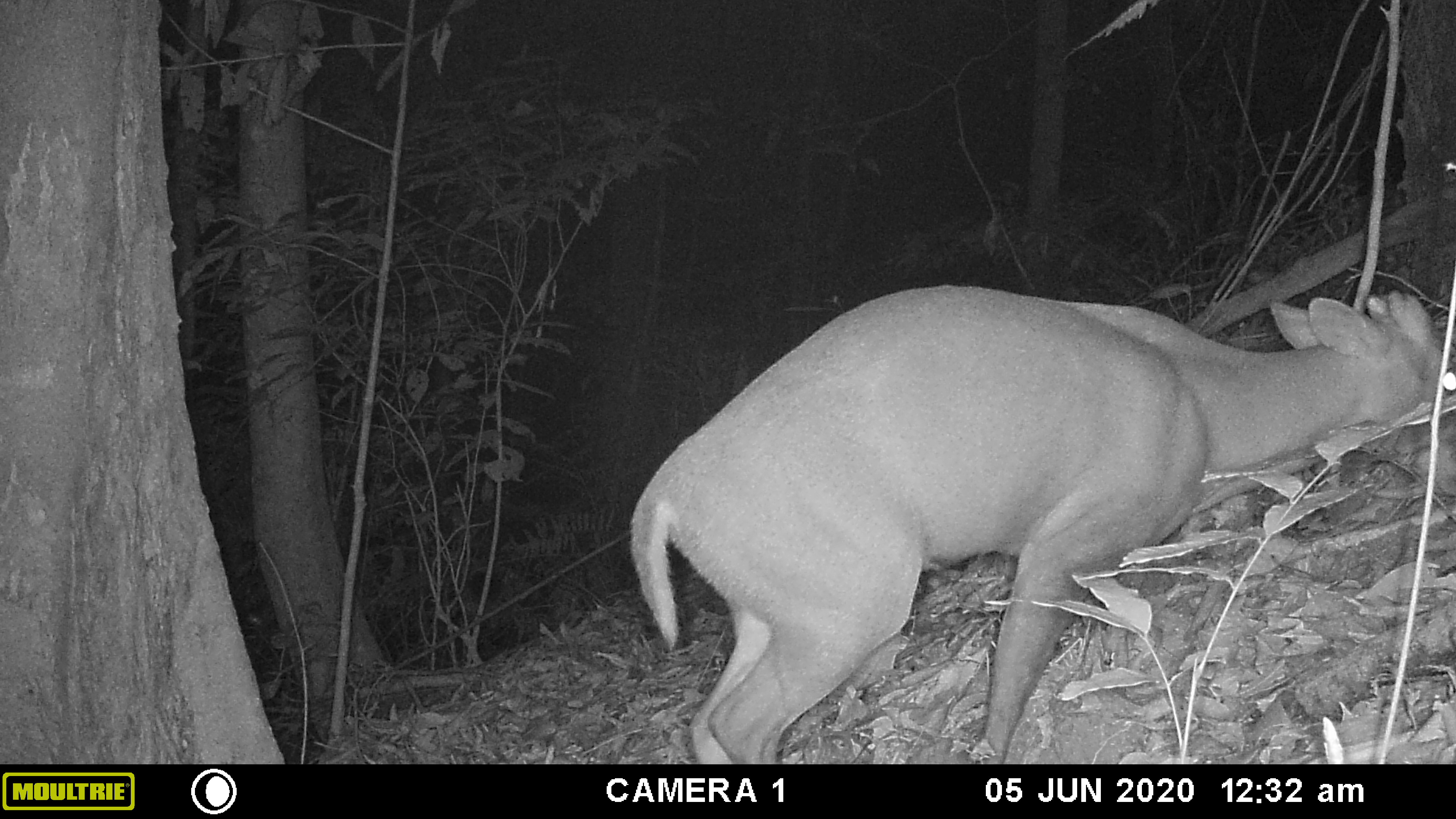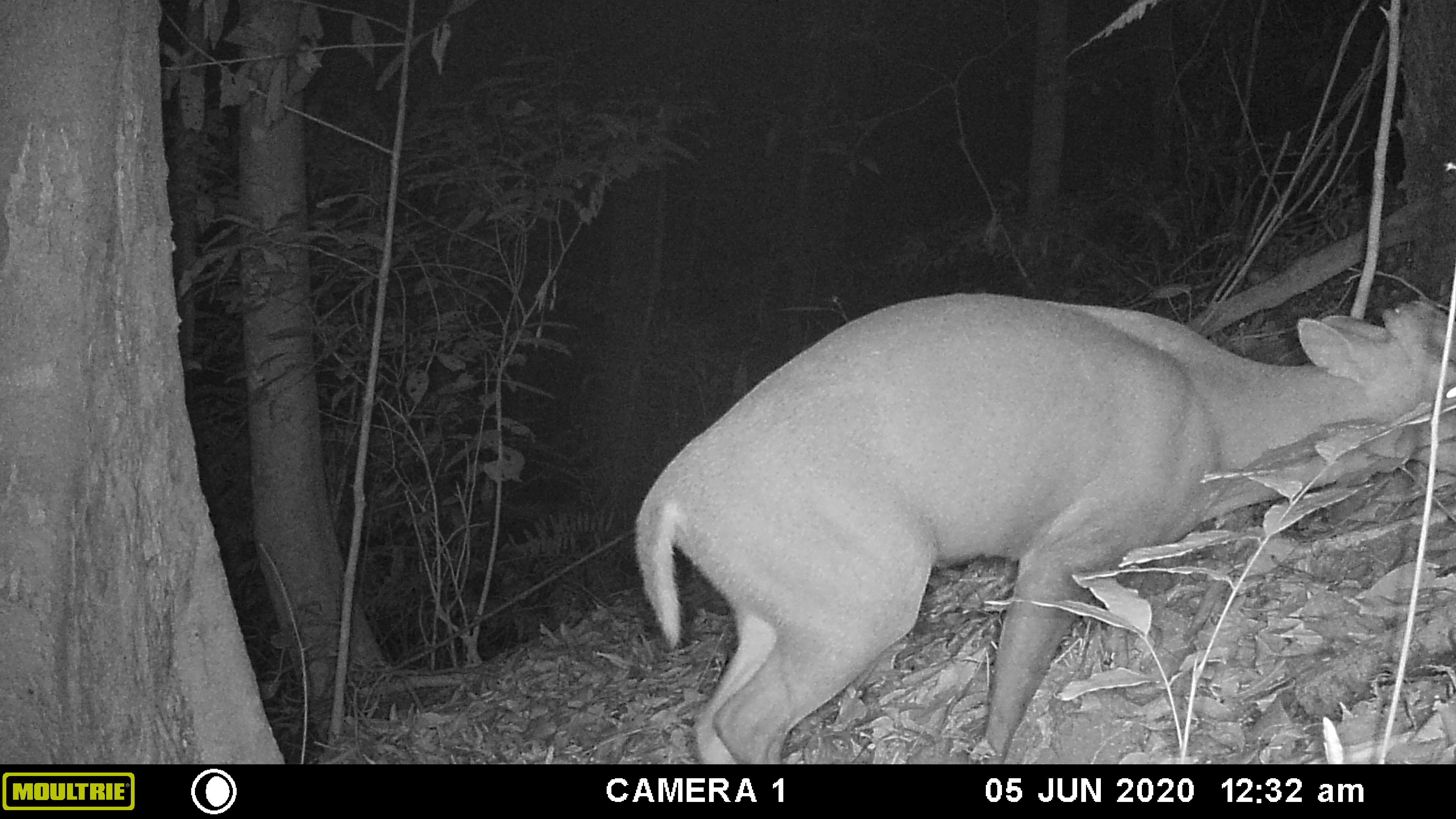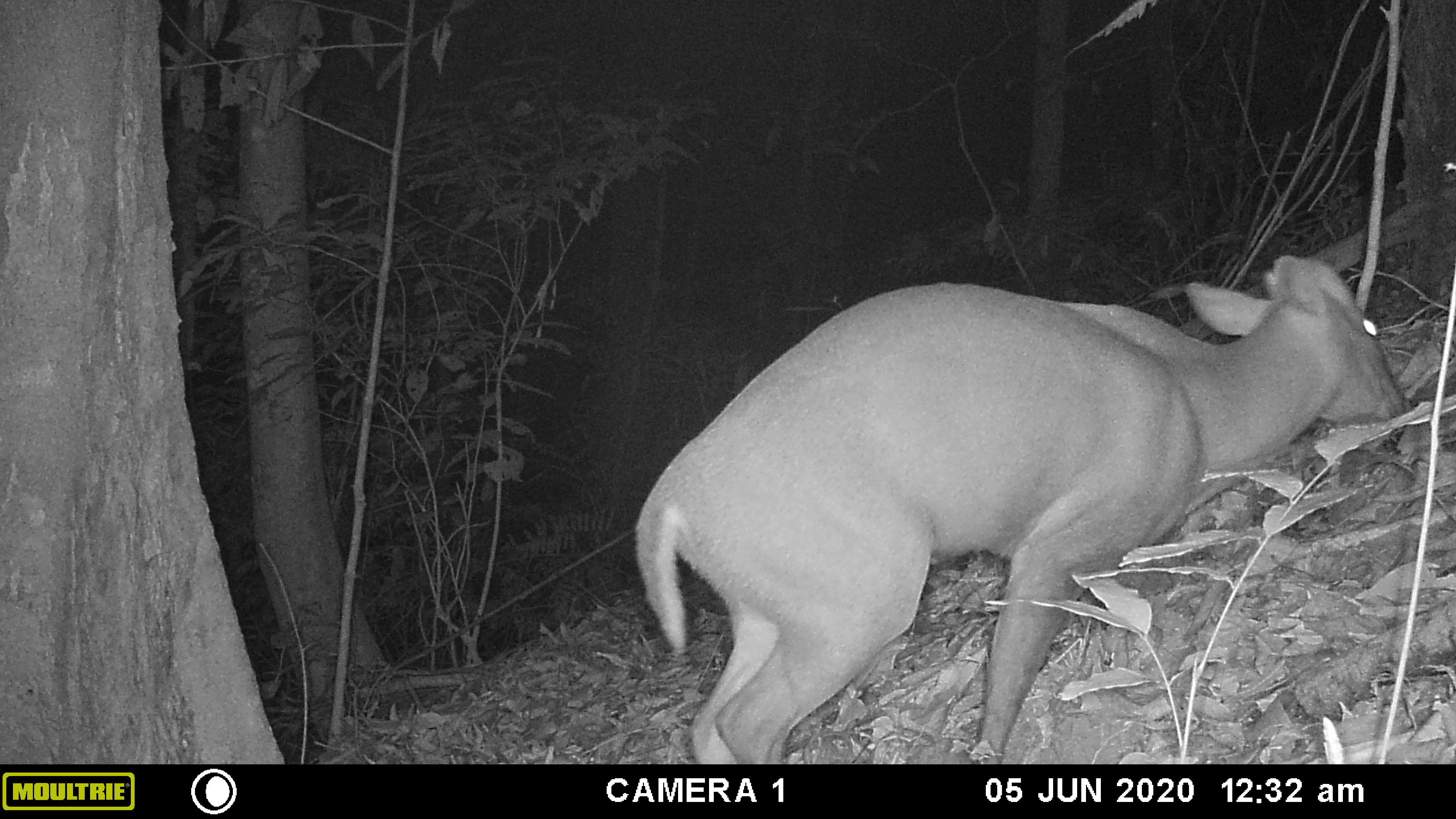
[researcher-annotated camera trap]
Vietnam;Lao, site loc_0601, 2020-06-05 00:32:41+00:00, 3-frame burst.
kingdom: Animalia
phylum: Chordata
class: Mammalia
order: Artiodactyla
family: Cervidae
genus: Muntiacus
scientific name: Muntiacus rooseveltorum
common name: roosevelt's muntjac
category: roosevelts muntjac group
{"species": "roosevelts muntjac group (roosevelt's muntjac) (Muntiacus rooseveltorum)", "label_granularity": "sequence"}